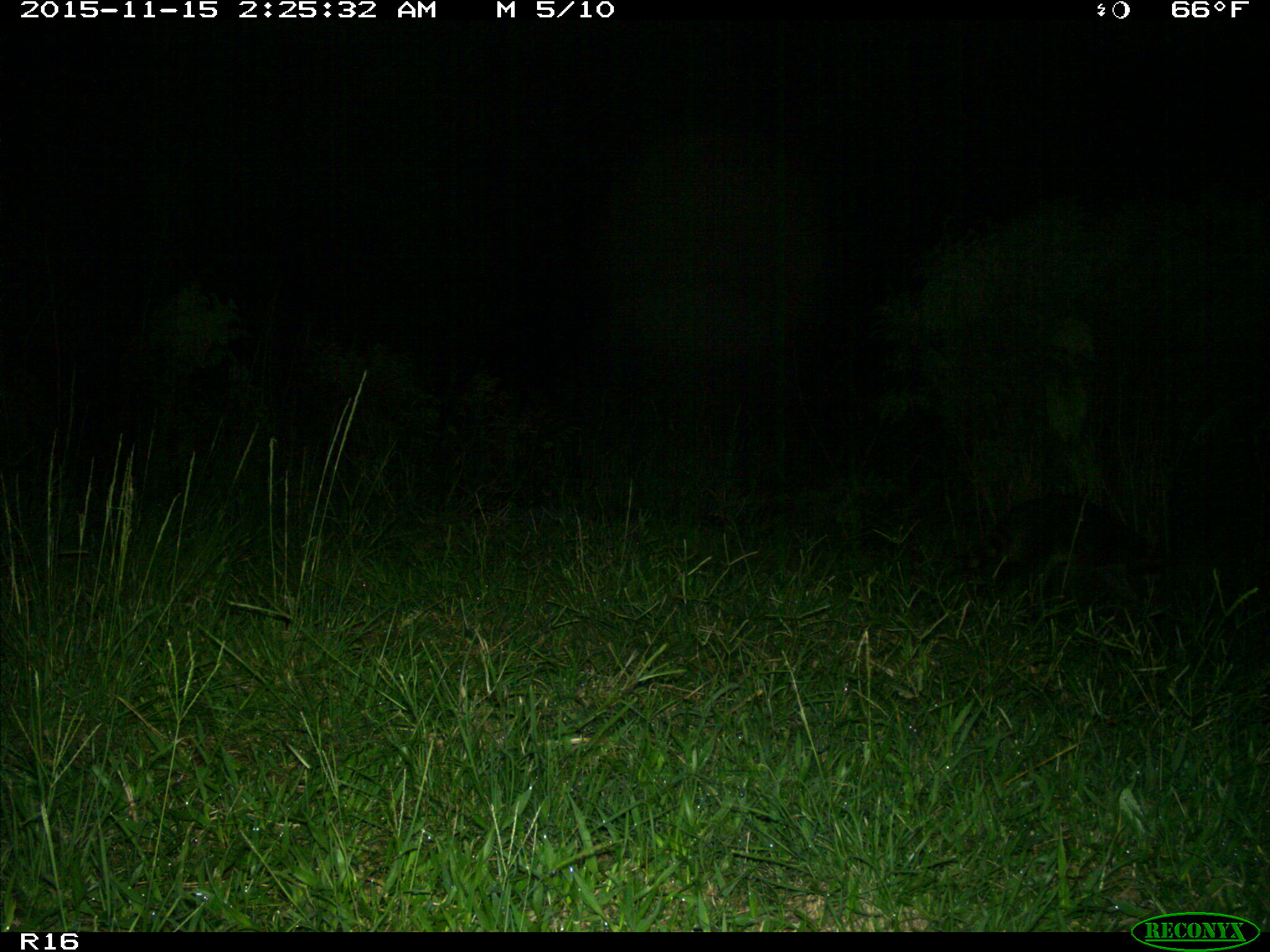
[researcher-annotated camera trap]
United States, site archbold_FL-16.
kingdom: Animalia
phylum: Chordata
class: Mammalia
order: Carnivora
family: Procyonidae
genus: Procyon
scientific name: Procyon lotor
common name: common raccoon